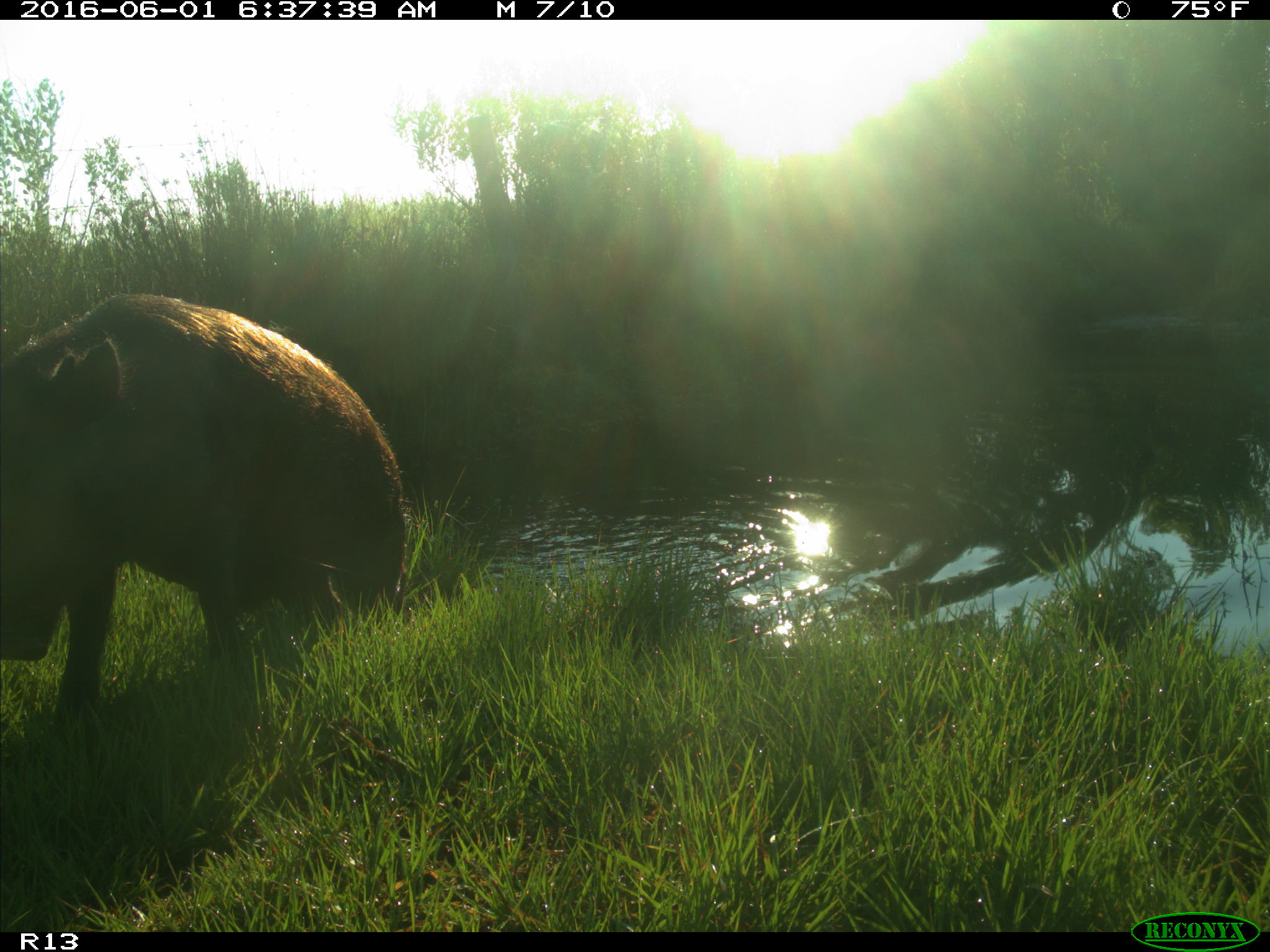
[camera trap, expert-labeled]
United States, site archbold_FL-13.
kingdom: Animalia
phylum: Chordata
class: Mammalia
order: Artiodactyla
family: Suidae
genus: Sus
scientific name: Sus scrofa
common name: wild boar